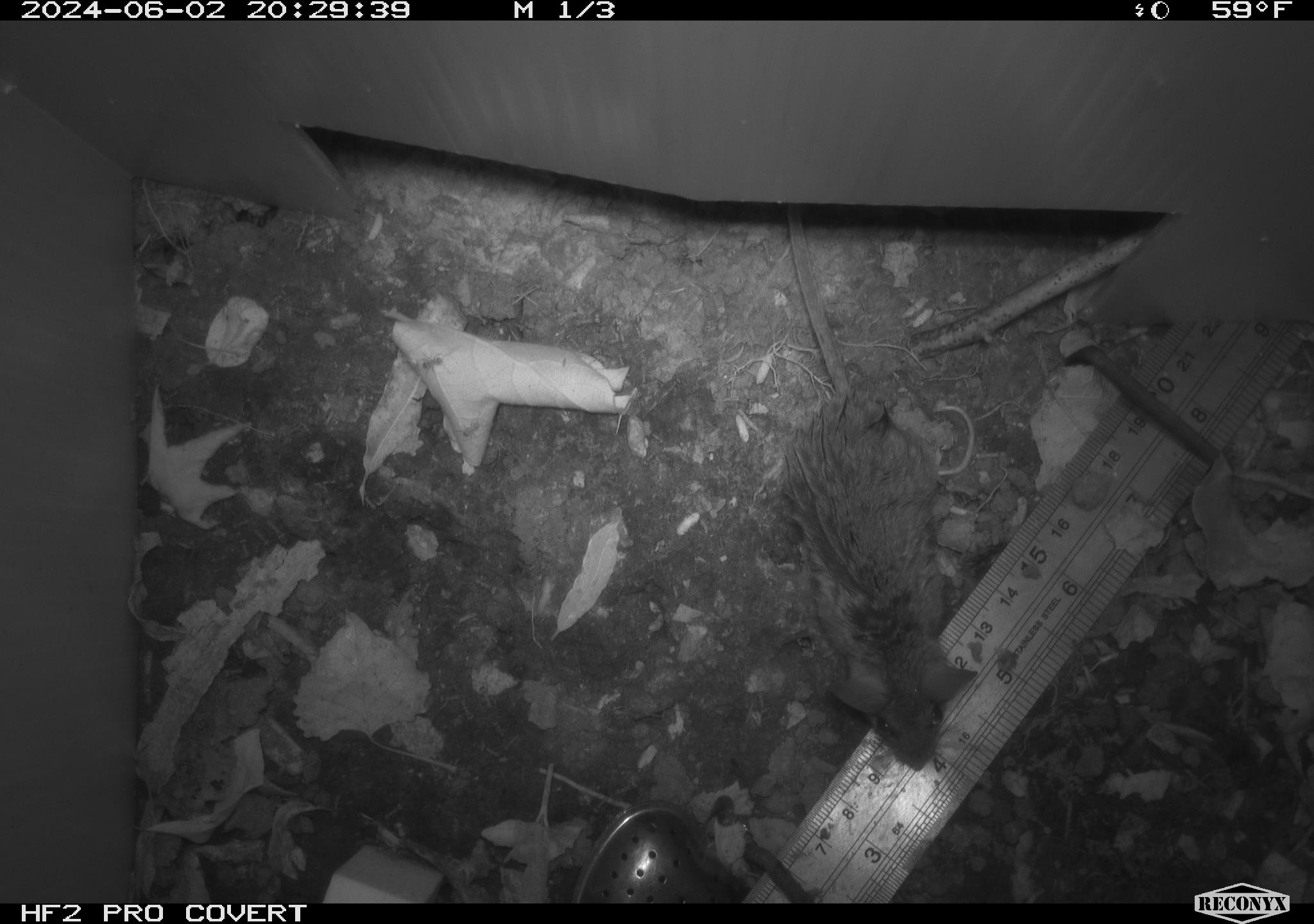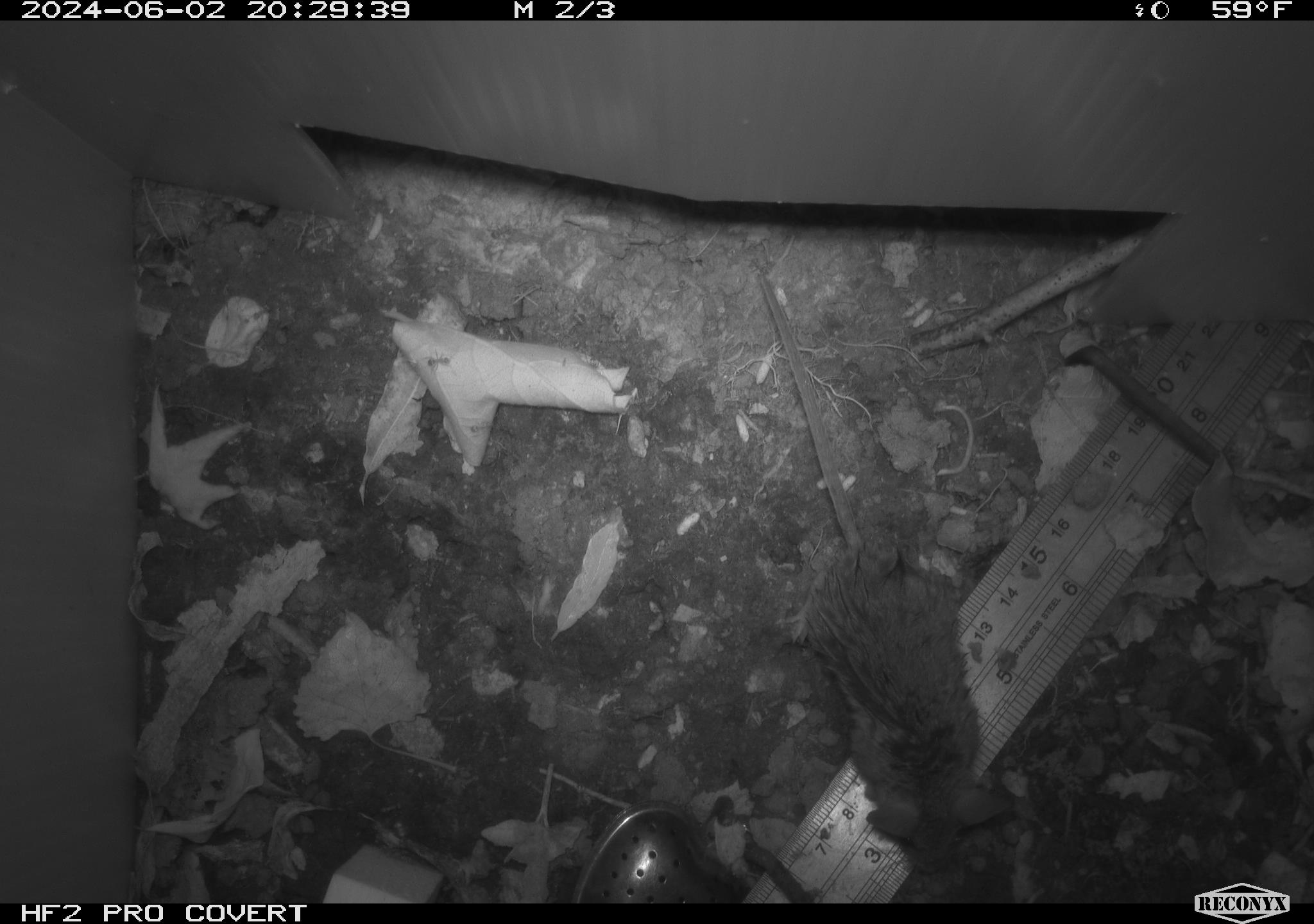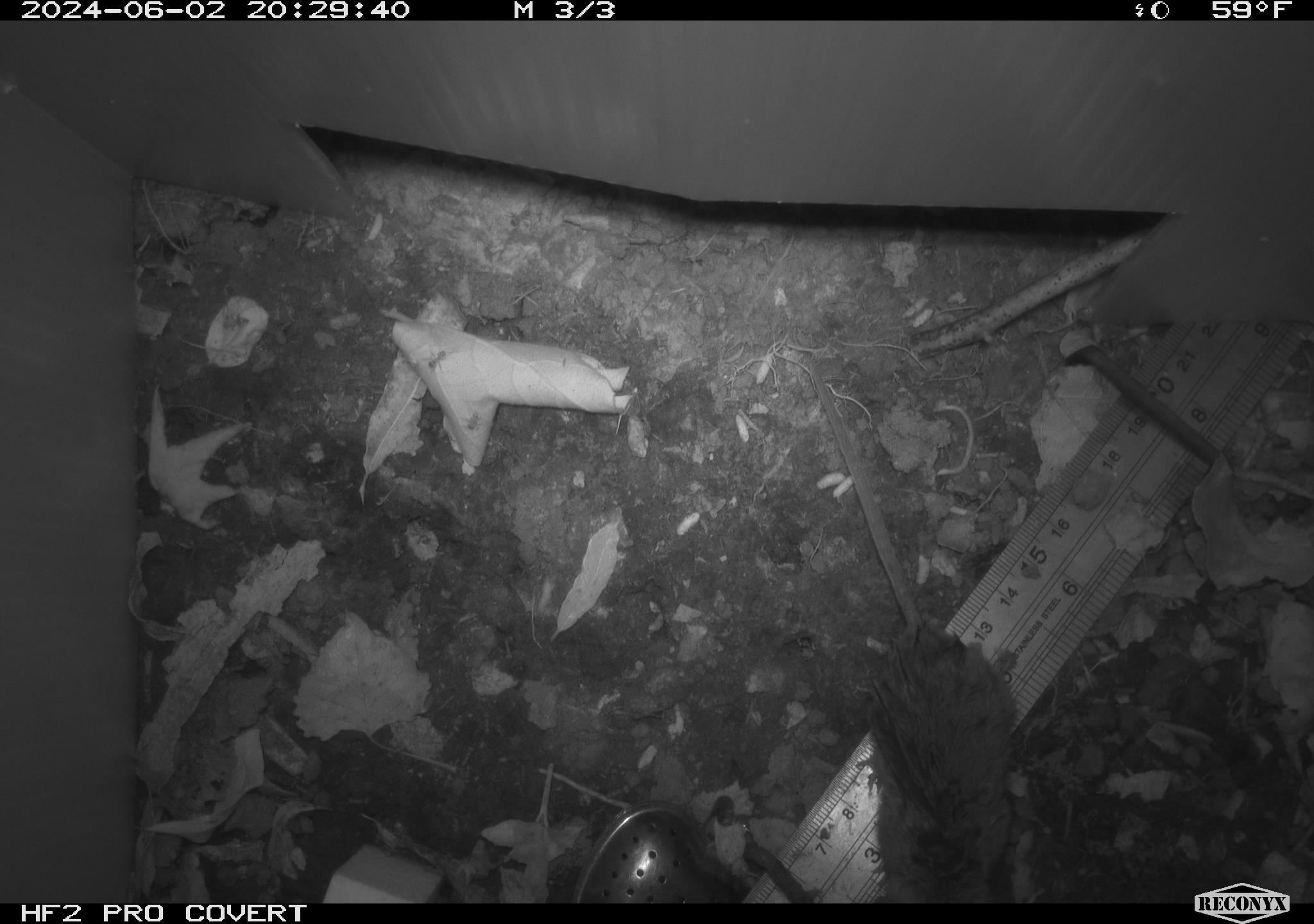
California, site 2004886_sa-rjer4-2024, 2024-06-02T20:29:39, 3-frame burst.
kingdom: Animalia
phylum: Chordata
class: Mammalia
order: Rodentia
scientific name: Rodentia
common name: mouse species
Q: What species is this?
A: Mouse species (Rodentia).